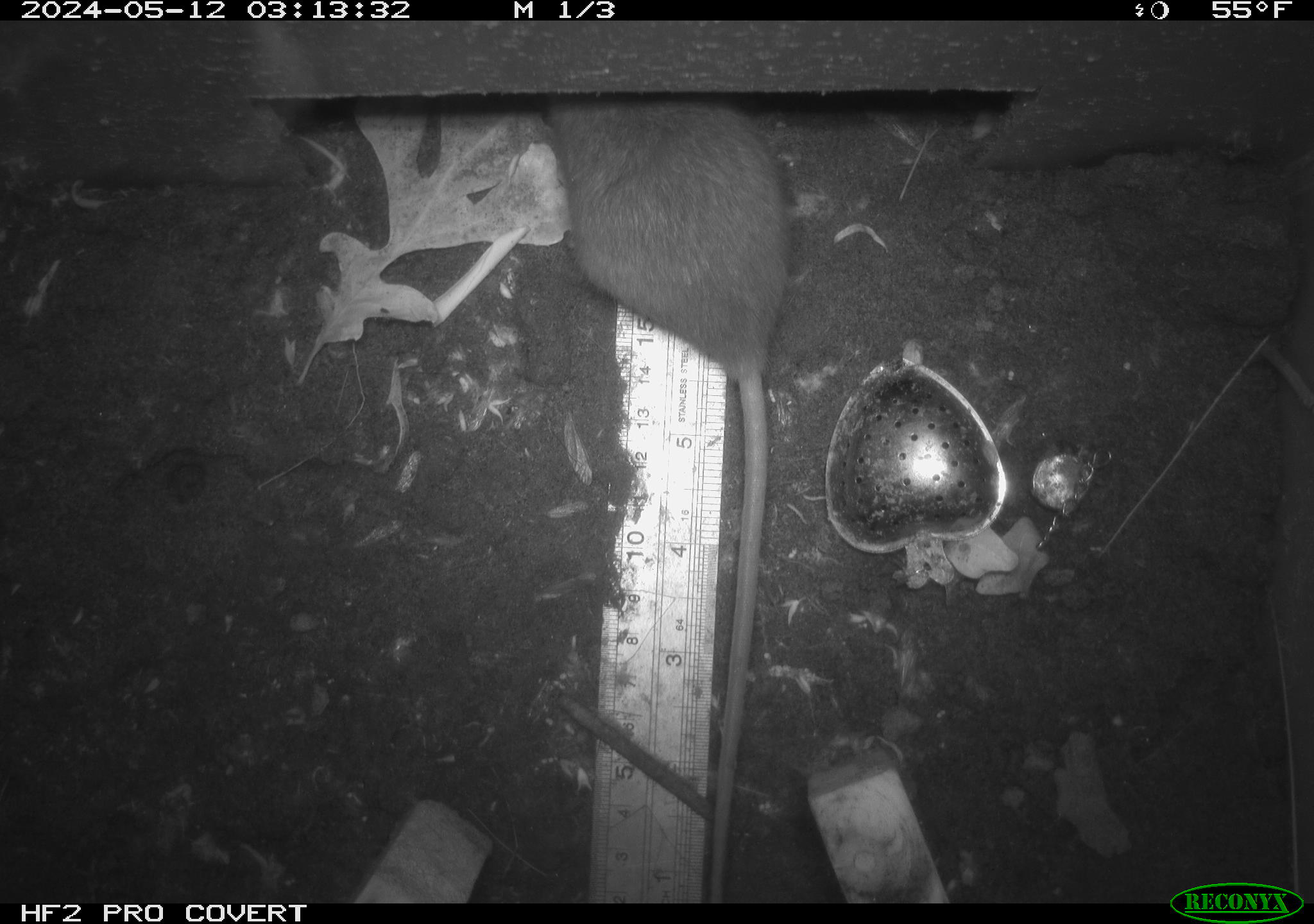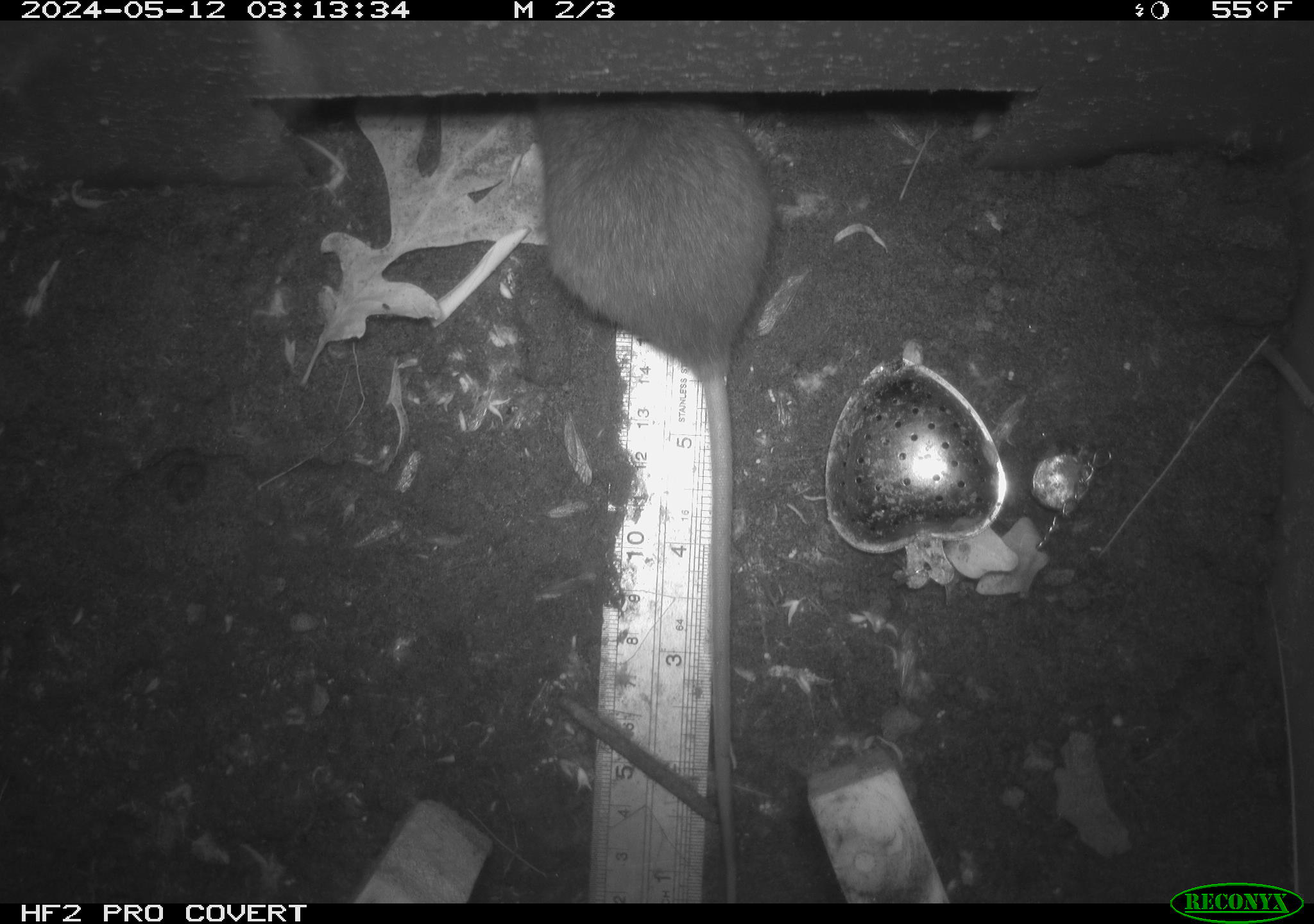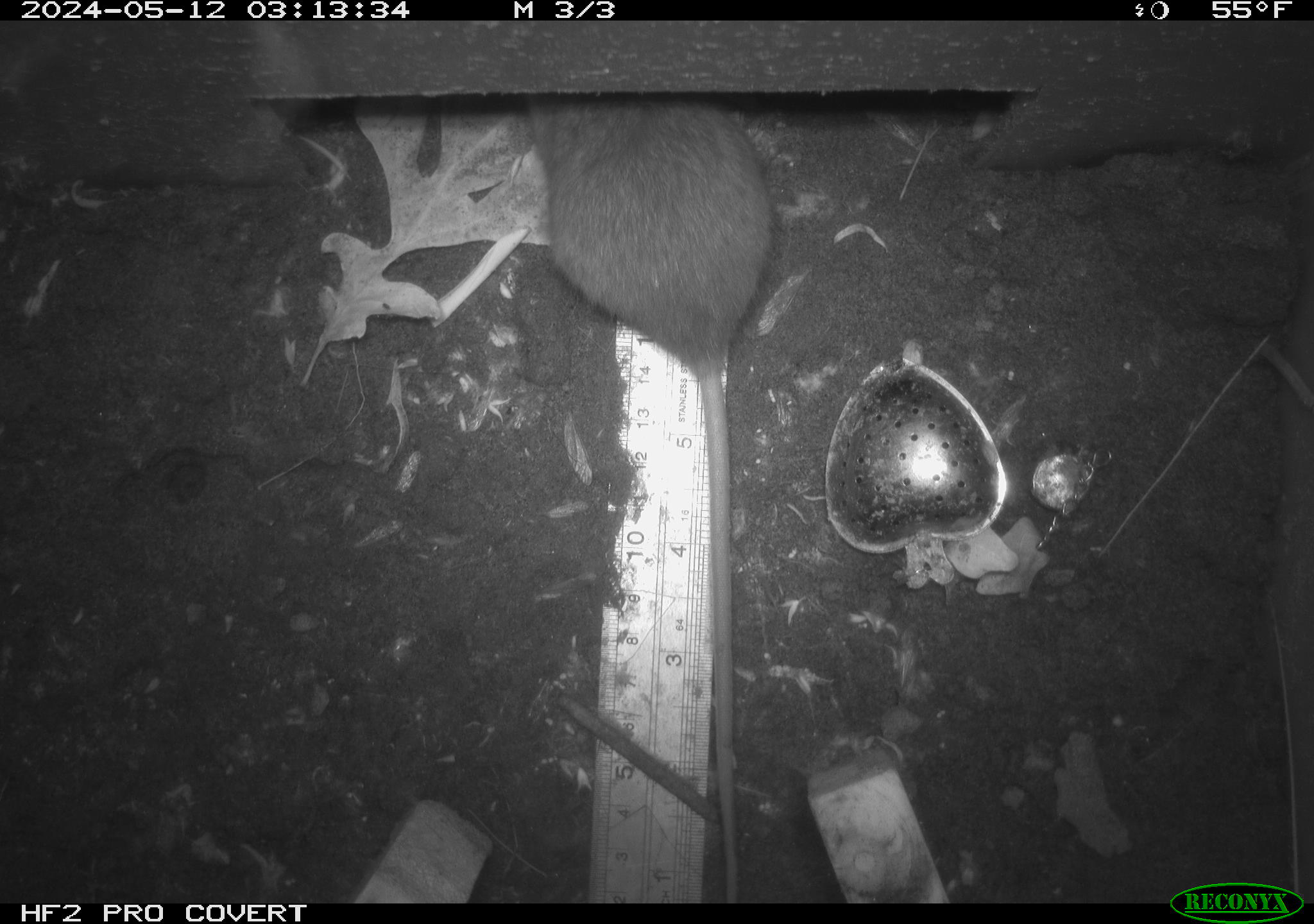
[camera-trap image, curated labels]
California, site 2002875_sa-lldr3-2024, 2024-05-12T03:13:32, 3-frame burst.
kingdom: Animalia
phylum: Chordata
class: Mammalia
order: Rodentia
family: Muridae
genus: Rattus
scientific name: Rattus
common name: rat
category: rattus species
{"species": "rattus species (rat) (Rattus)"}